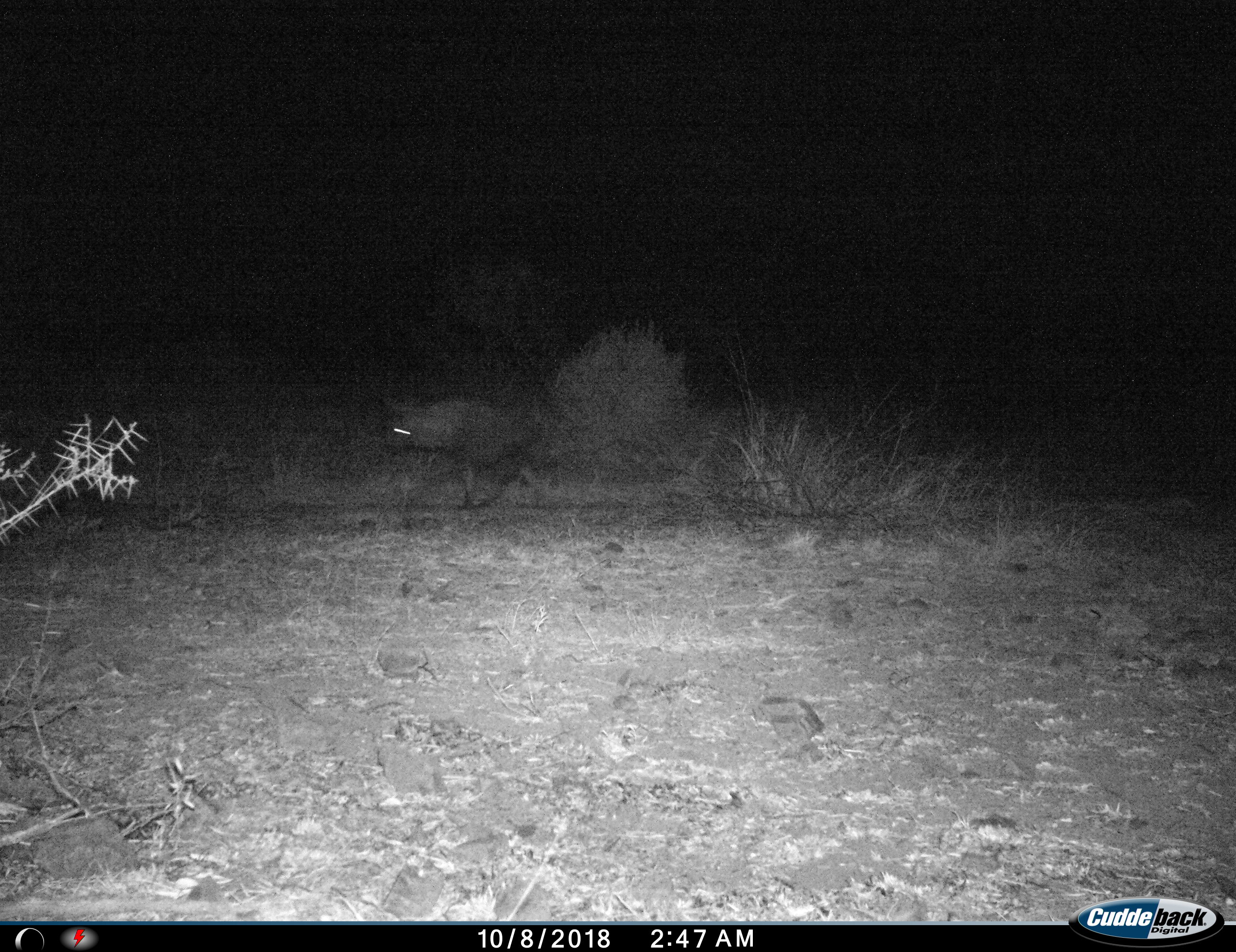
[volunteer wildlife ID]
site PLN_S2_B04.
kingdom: Animalia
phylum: Chordata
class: Mammalia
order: Carnivora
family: Hyaenidae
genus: Parahyaena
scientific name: Parahyaena brunnea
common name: brown hyena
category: hyenabrown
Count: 1.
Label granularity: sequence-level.